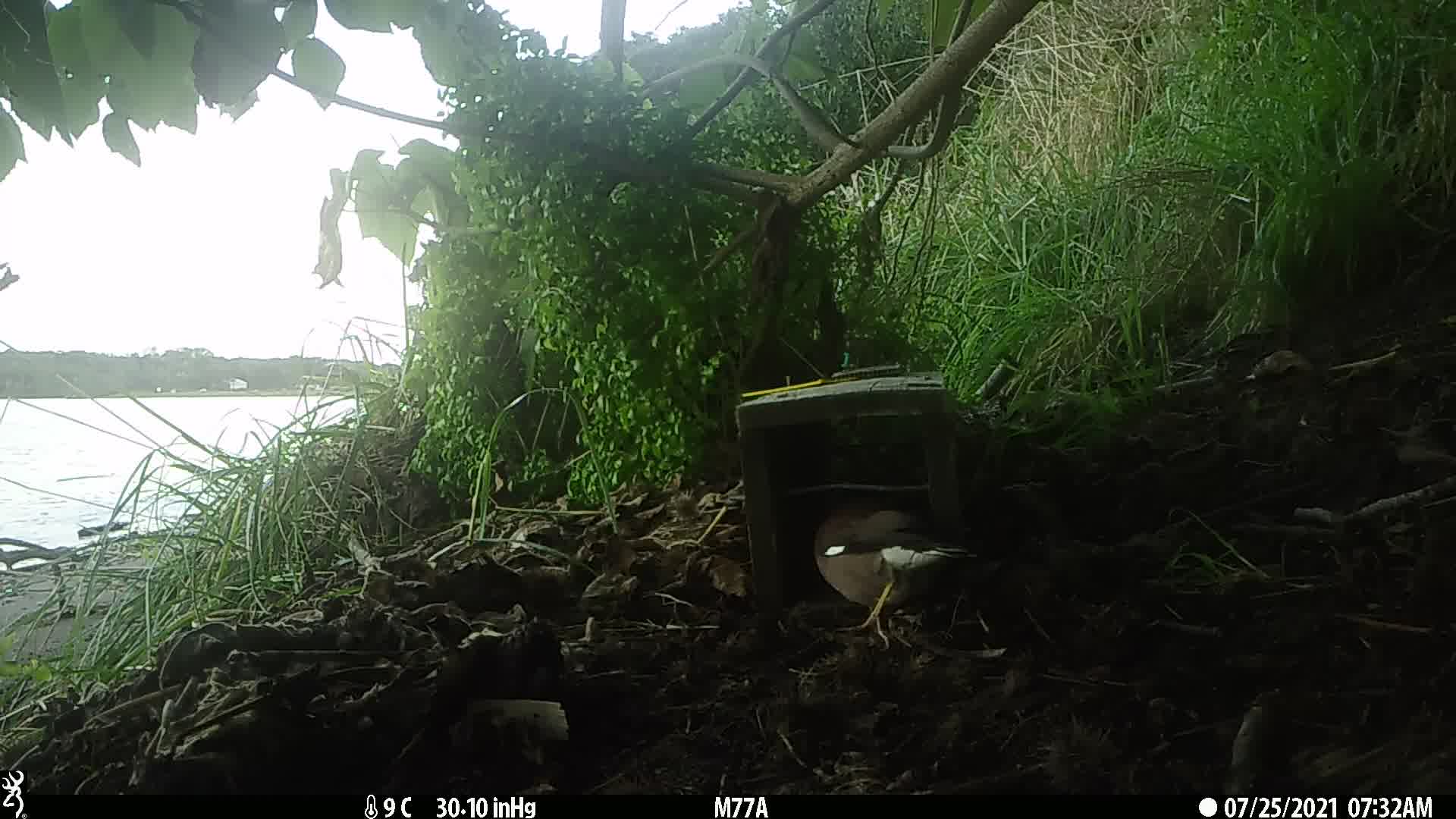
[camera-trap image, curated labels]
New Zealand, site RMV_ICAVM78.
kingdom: Animalia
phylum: Chordata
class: Aves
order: Passeriformes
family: Sturnidae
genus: Acridotheres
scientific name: Acridotheres tristis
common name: common myna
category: myna